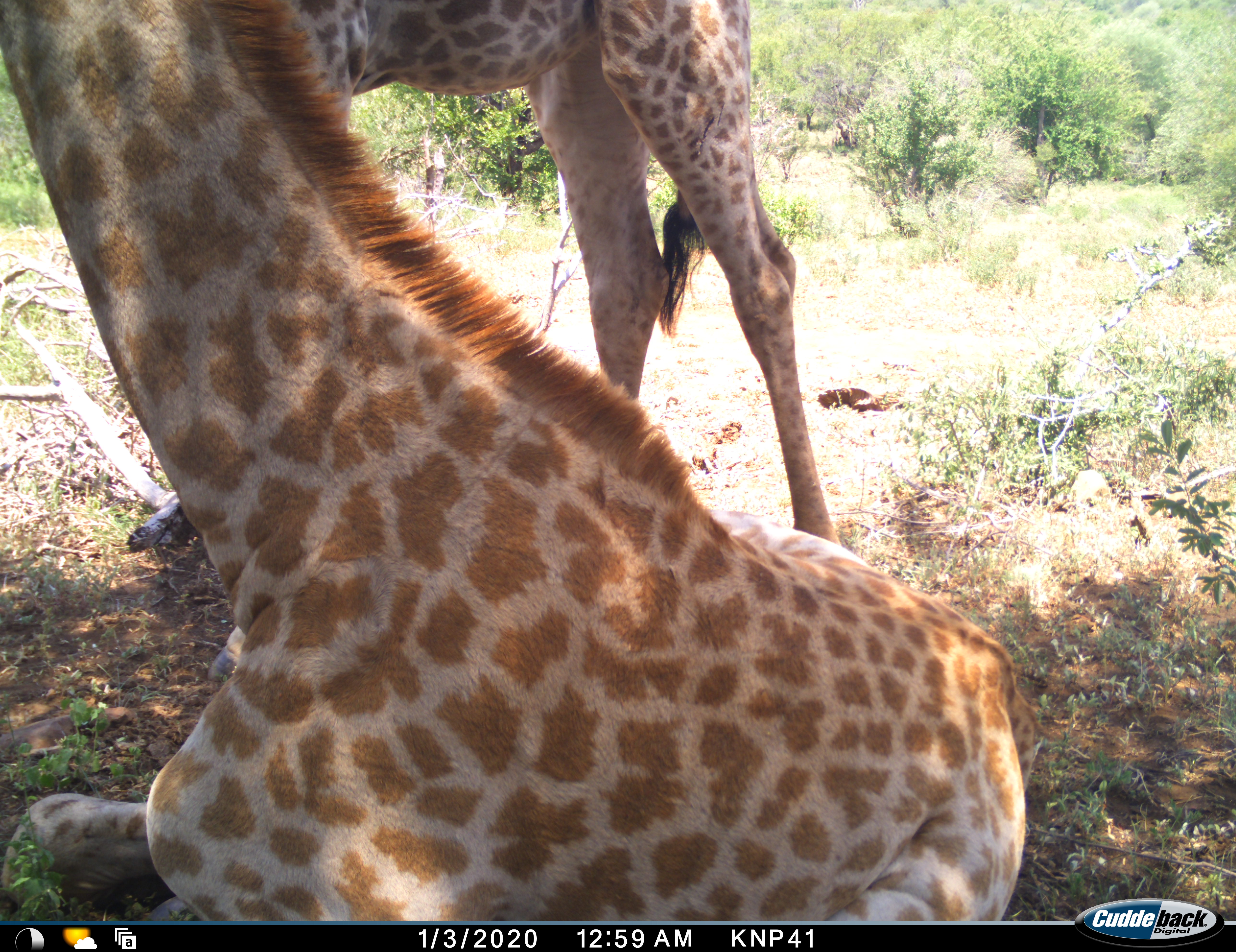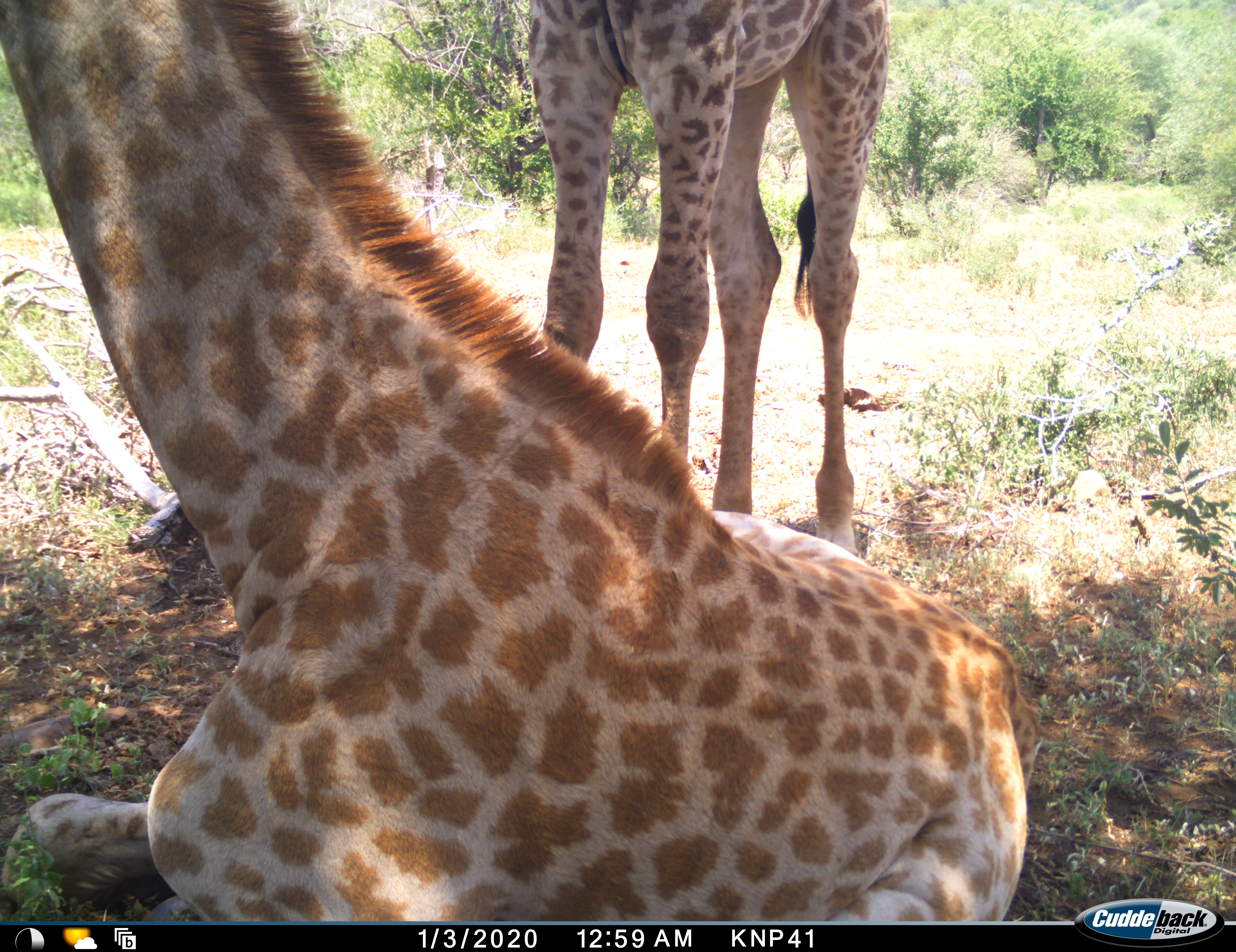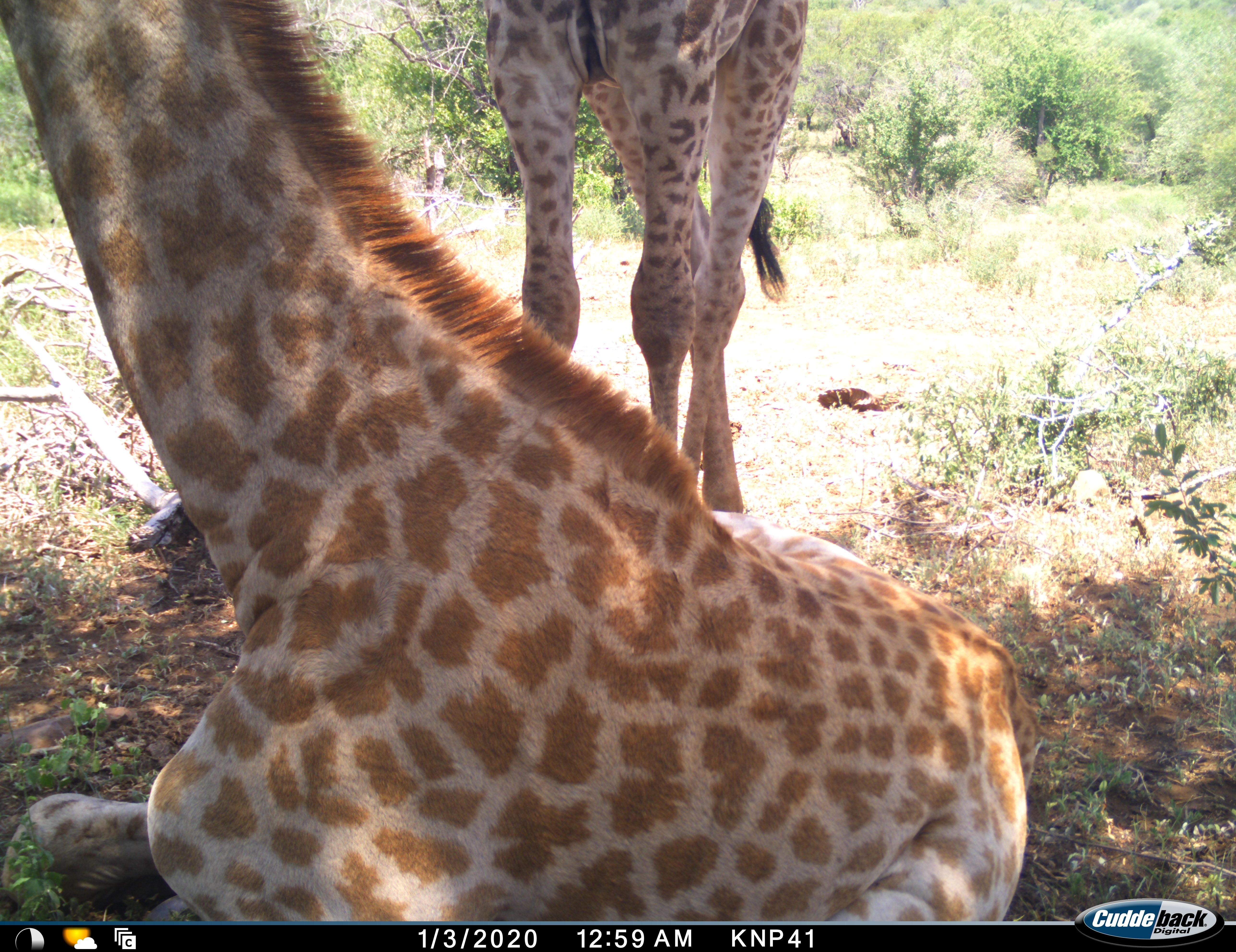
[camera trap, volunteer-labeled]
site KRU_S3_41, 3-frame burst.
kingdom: Animalia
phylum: Chordata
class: Mammalia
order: Artiodactyla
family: Giraffidae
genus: Giraffa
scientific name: Giraffa camelopardalis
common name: giraffe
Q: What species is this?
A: Giraffe (Giraffa camelopardalis).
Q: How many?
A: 2.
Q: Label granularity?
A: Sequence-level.